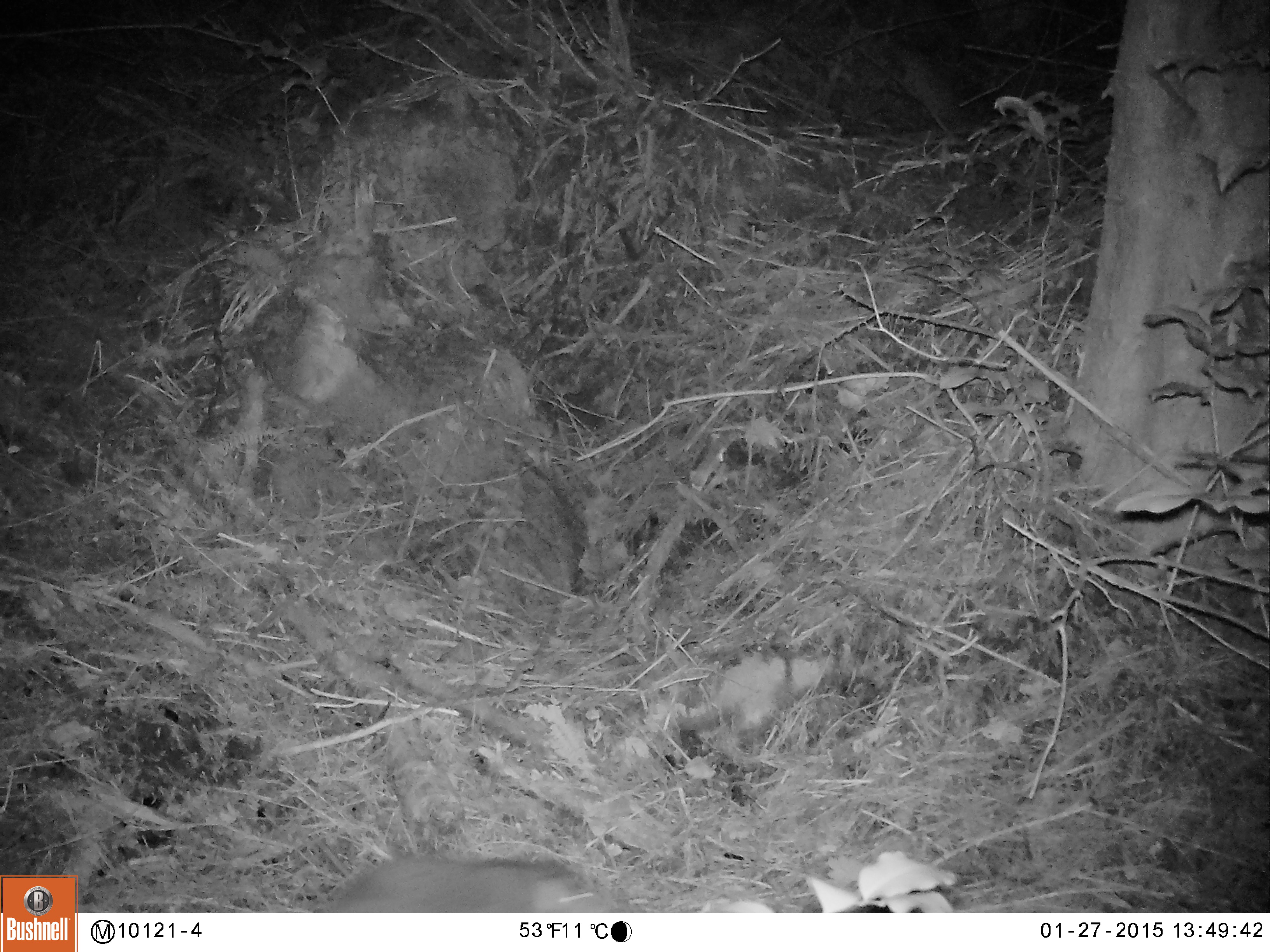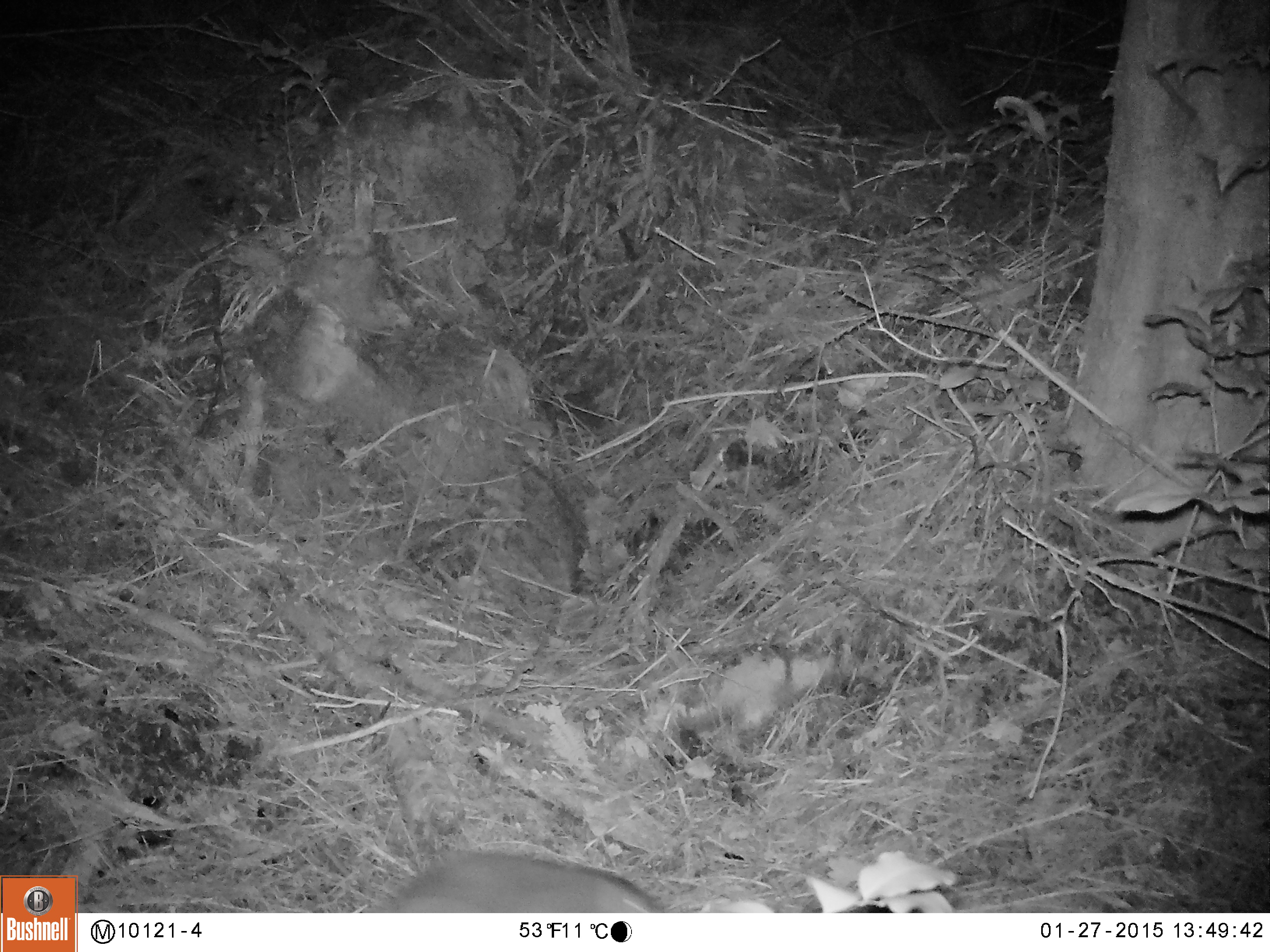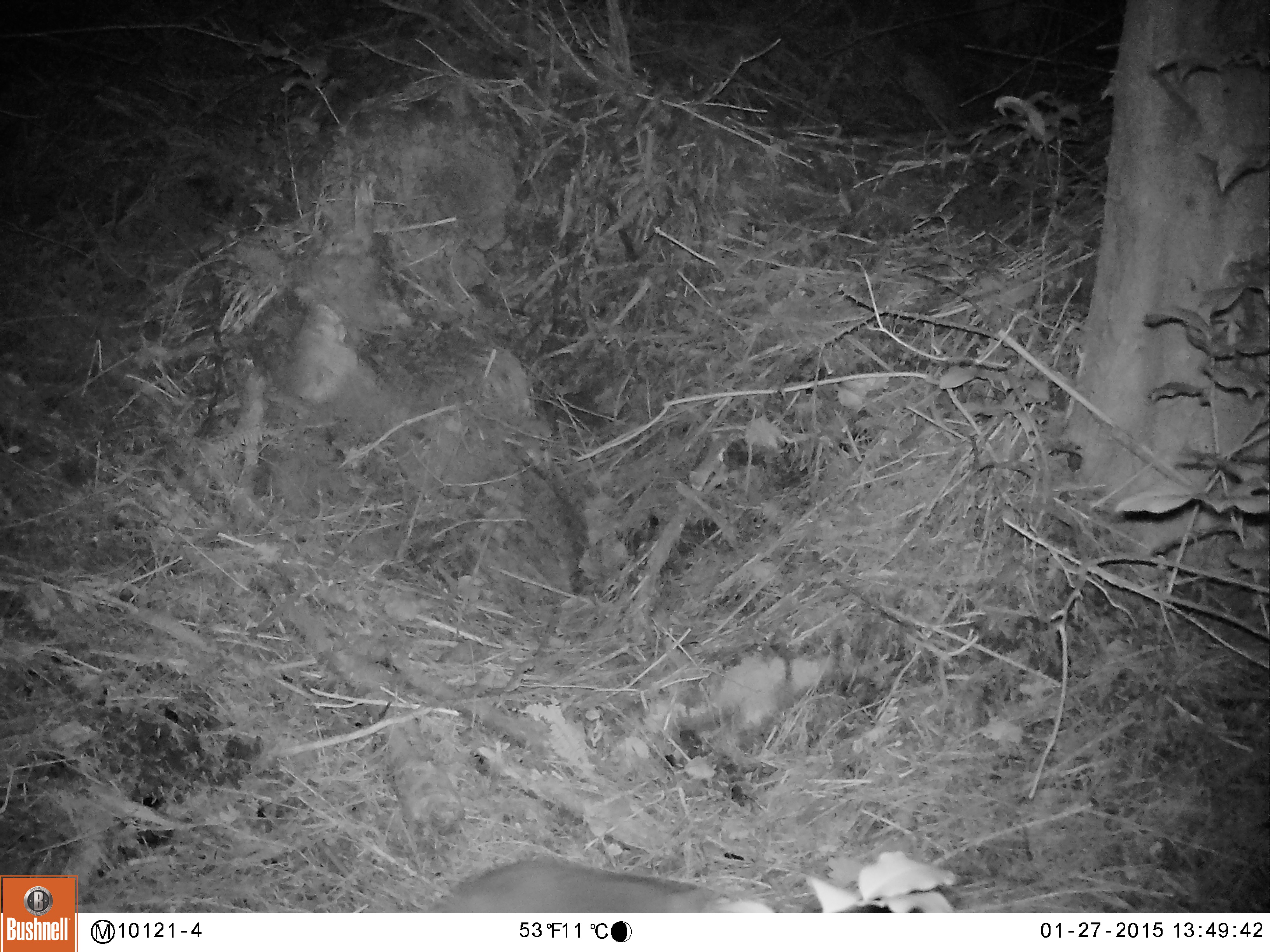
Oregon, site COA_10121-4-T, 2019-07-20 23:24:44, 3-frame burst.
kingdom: Animalia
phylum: Chordata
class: Mammalia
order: Rodentia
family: Aplodontiidae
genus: Aplodontia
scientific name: Aplodontia rufa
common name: mountain beaver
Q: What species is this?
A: Mountain beaver (Aplodontia rufa).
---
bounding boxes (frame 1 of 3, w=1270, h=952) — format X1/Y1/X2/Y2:
mountain beaver: 323/855/604/912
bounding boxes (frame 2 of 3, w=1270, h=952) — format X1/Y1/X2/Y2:
mountain beaver: 383/848/655/910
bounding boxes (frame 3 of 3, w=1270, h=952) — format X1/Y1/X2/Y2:
mountain beaver: 437/856/721/912